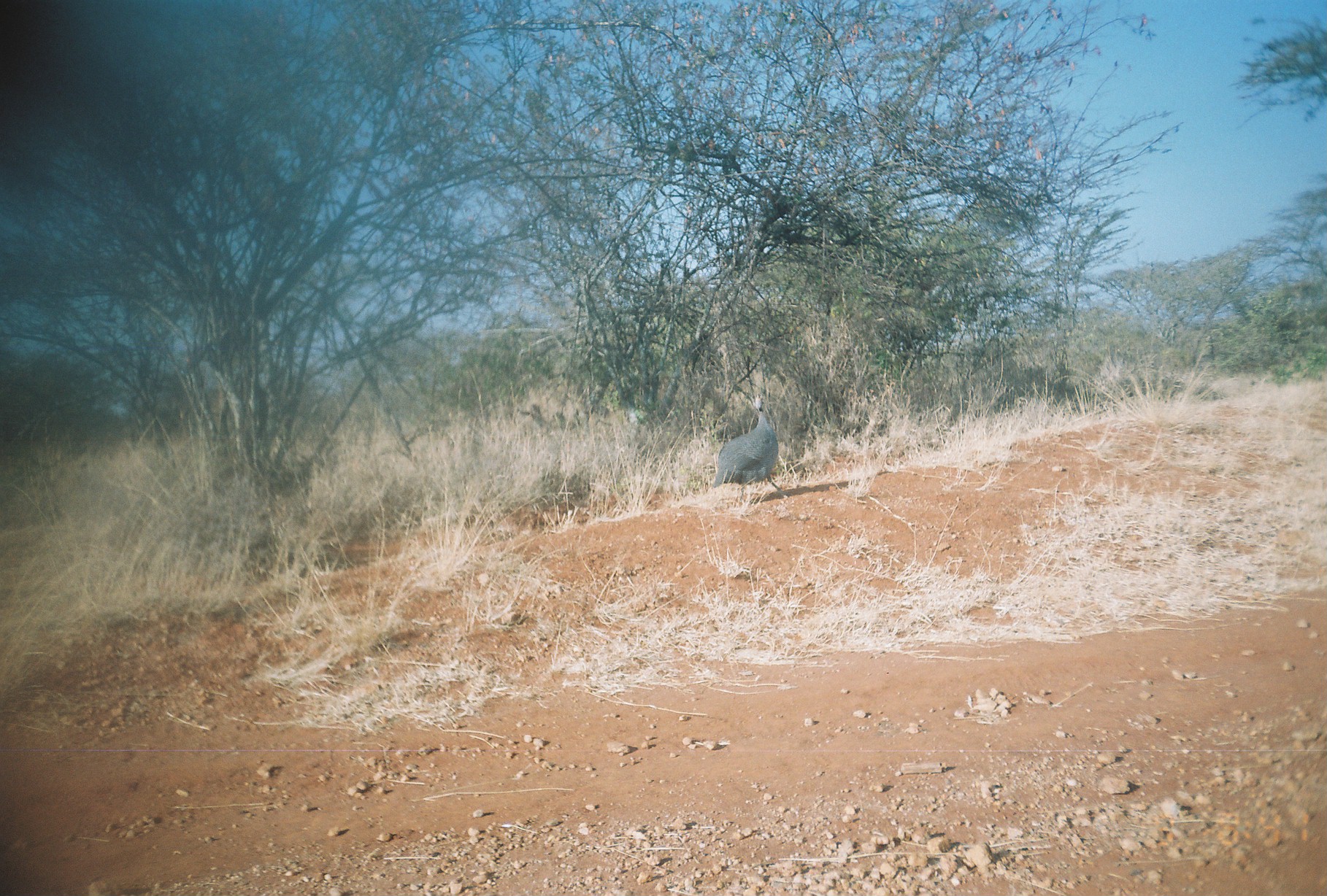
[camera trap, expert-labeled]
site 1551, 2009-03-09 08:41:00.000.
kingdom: Animalia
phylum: Chordata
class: Aves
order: Galliformes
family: Numididae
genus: Numida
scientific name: Numida meleagris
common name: helmeted guineafowl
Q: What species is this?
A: Numida meleagris (helmeted guineafowl).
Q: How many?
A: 1.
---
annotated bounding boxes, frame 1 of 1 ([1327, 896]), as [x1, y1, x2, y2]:
numida meleagris: [711, 390, 789, 503]